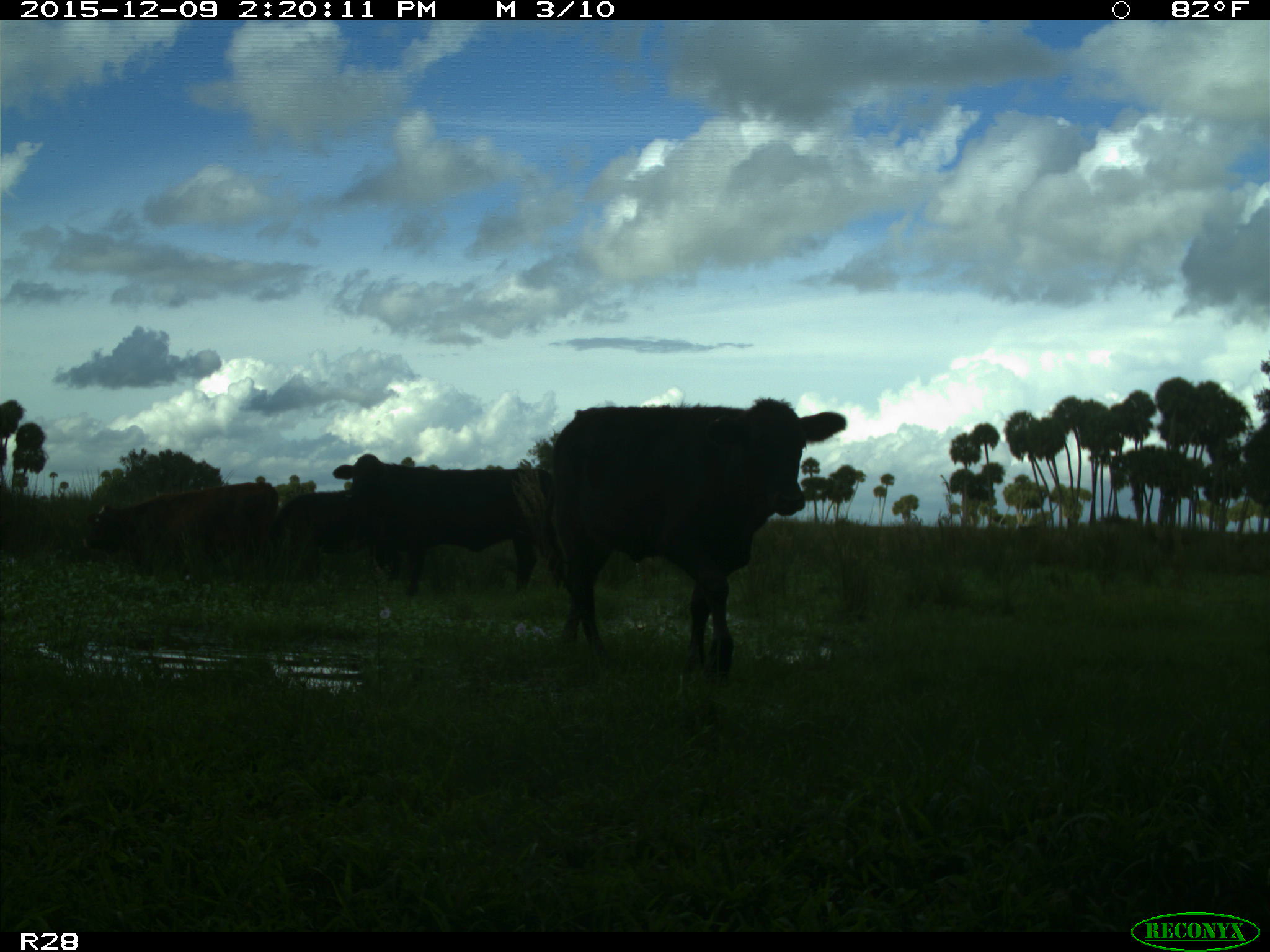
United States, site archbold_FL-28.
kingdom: Animalia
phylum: Chordata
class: Mammalia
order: Artiodactyla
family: Bovidae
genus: Bos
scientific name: Bos taurus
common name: domestic cow